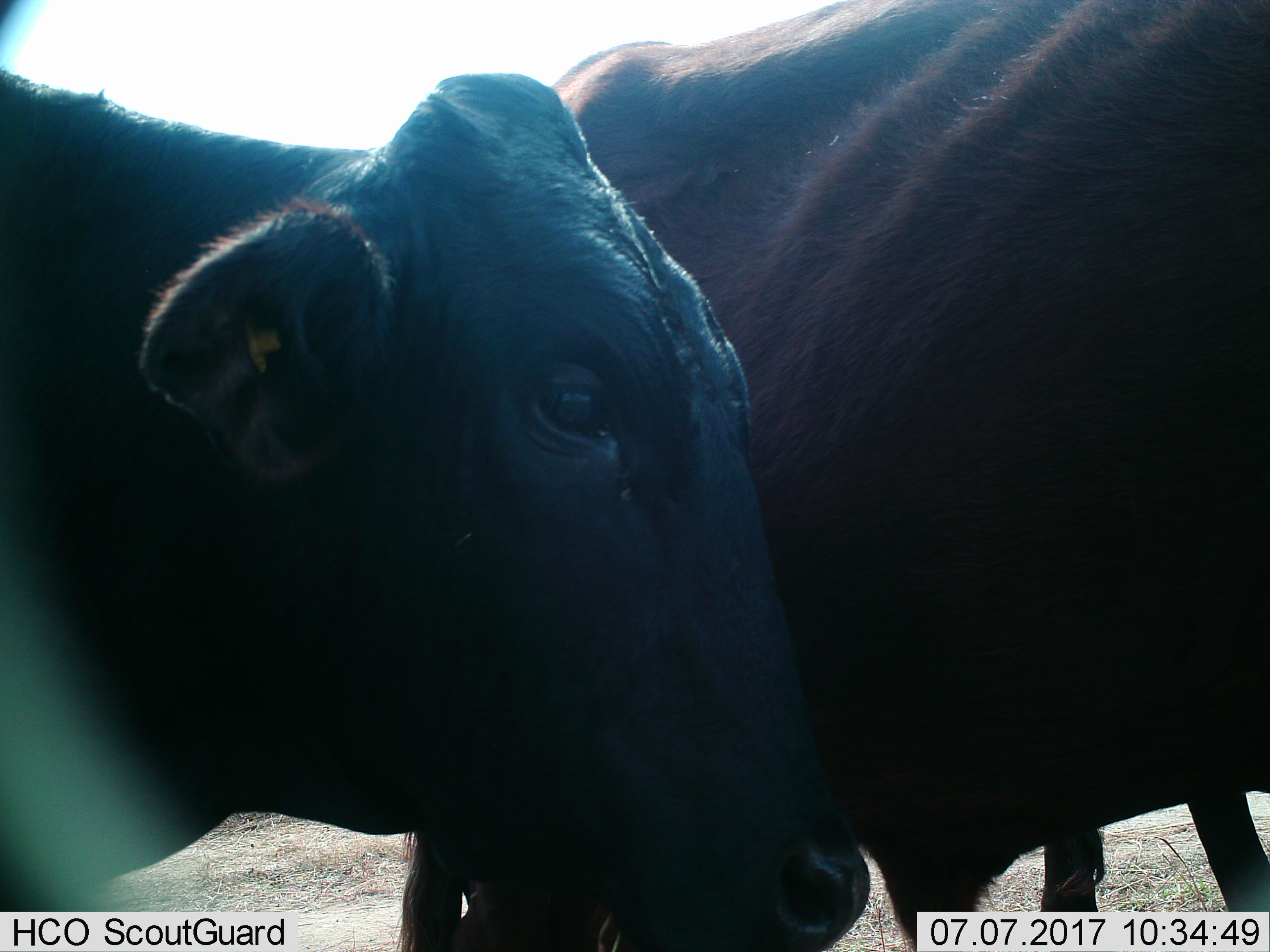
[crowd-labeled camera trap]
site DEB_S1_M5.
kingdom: Animalia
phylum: Chordata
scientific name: Vertebrata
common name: domestic animal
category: domesticanimal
Domesticanimal (domestic animal) (Vertebrata), count 3. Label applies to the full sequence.